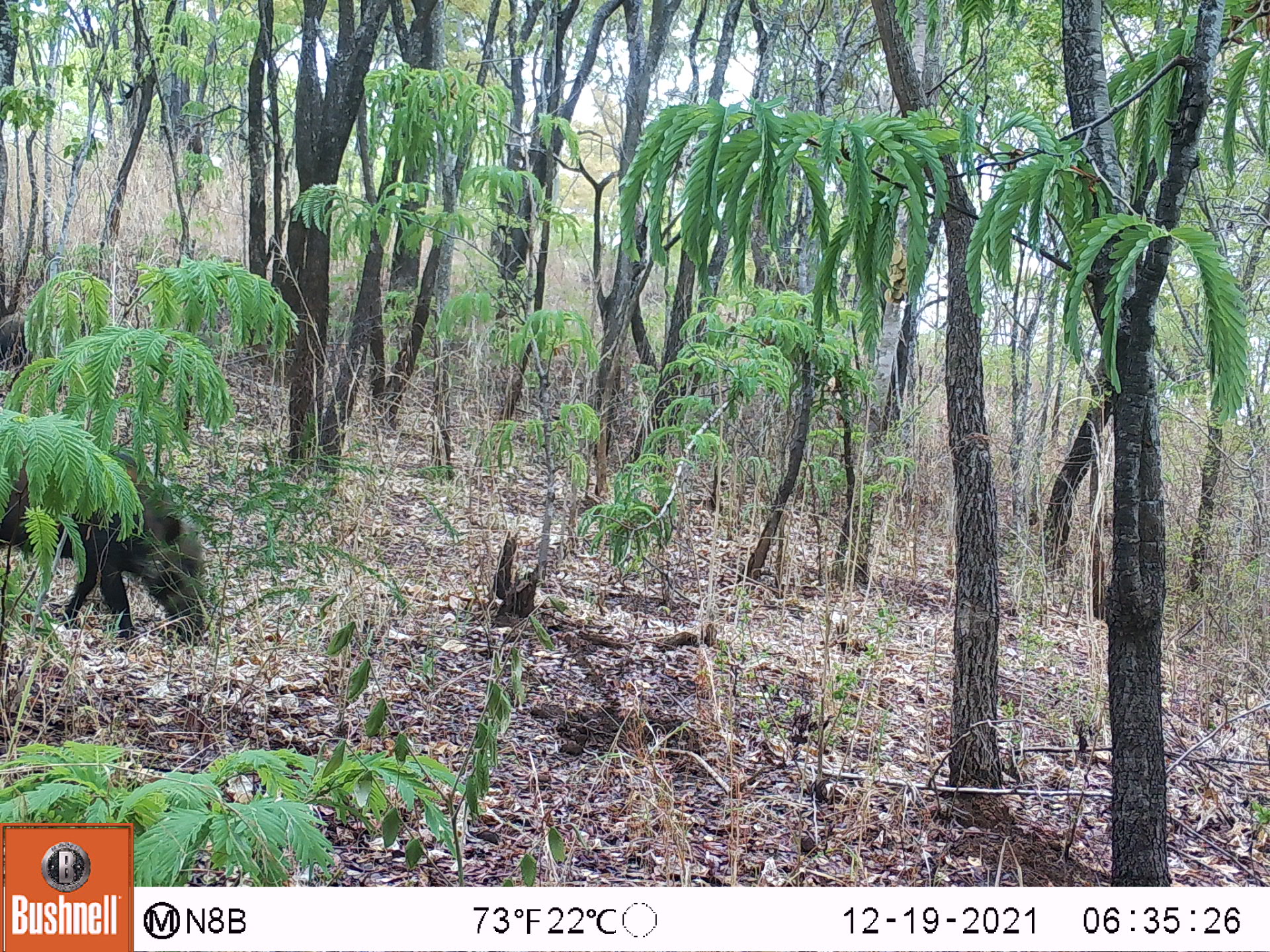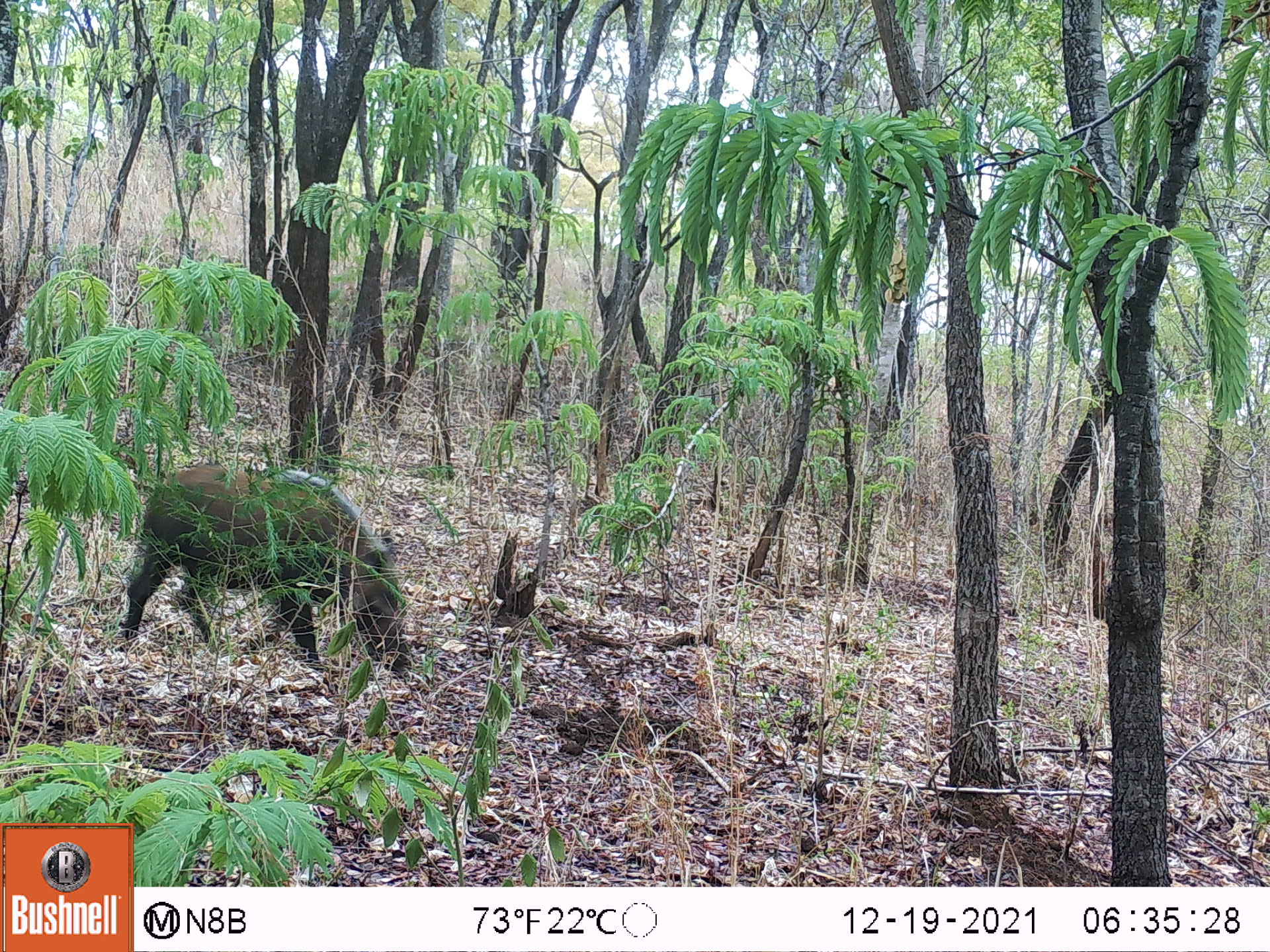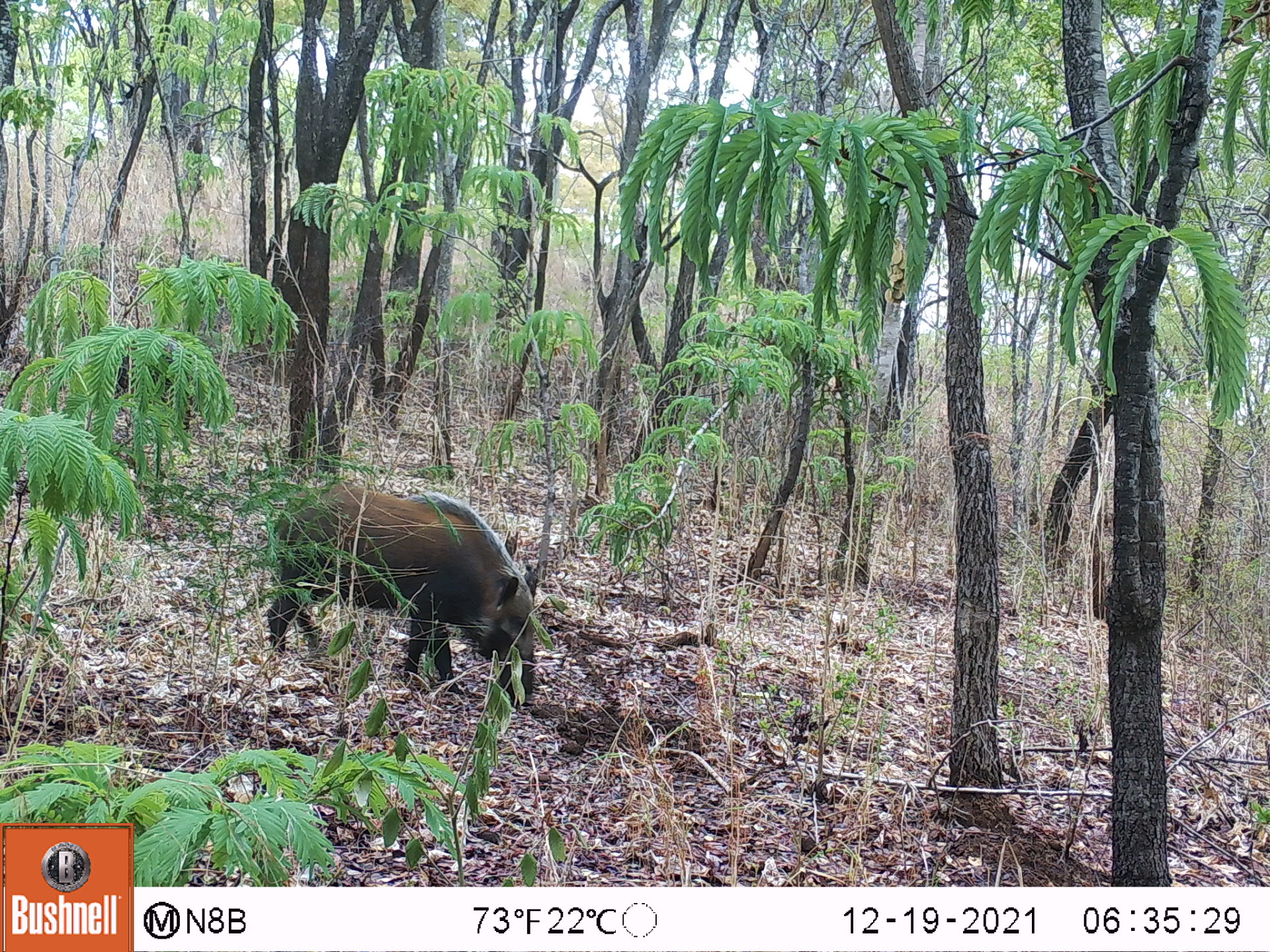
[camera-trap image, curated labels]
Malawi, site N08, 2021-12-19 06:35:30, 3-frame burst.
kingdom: Animalia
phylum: Chordata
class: Mammalia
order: Artiodactyla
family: Suidae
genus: Potamochoerus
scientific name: Potamochoerus larvatus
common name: bushpig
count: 2